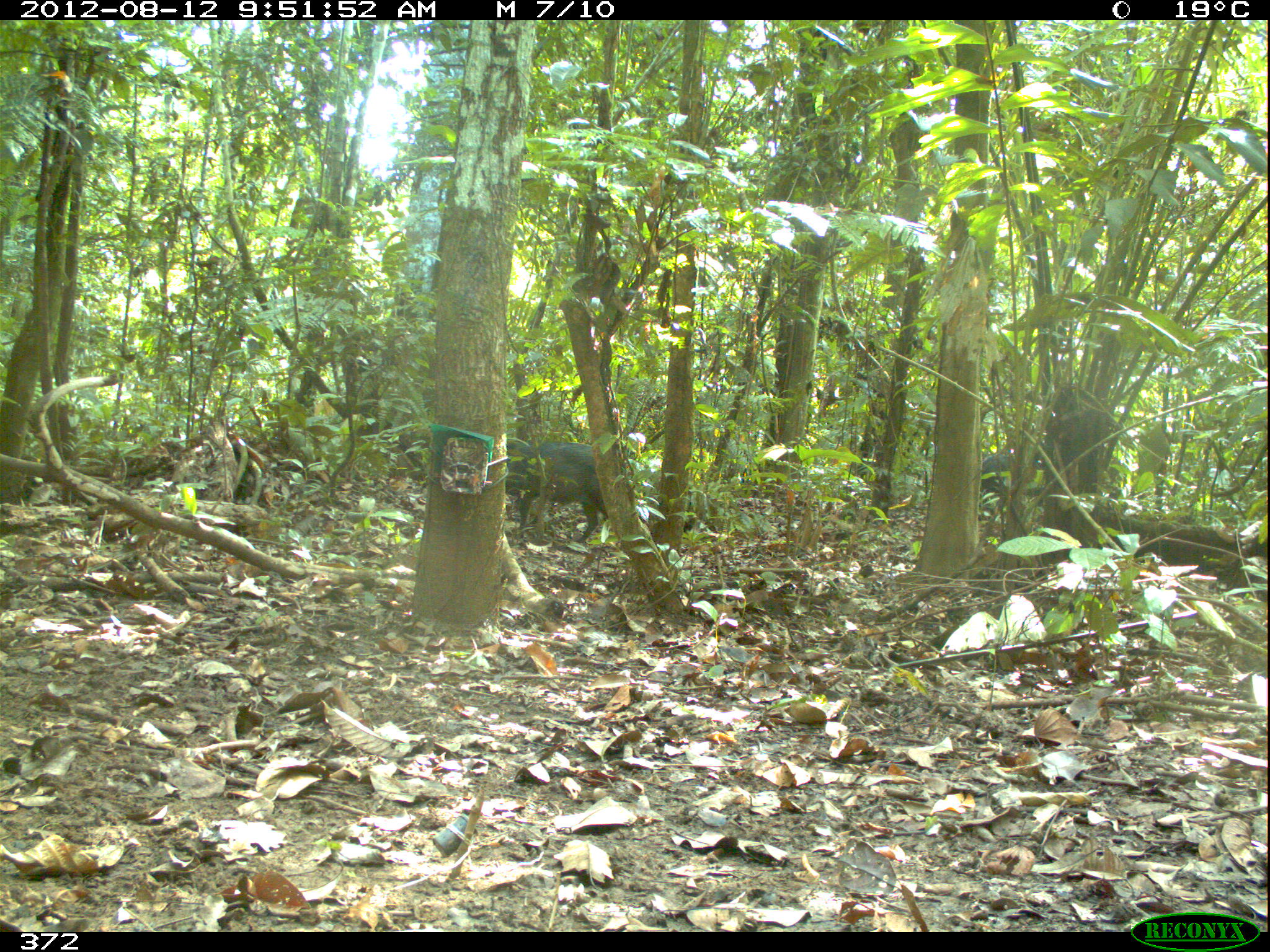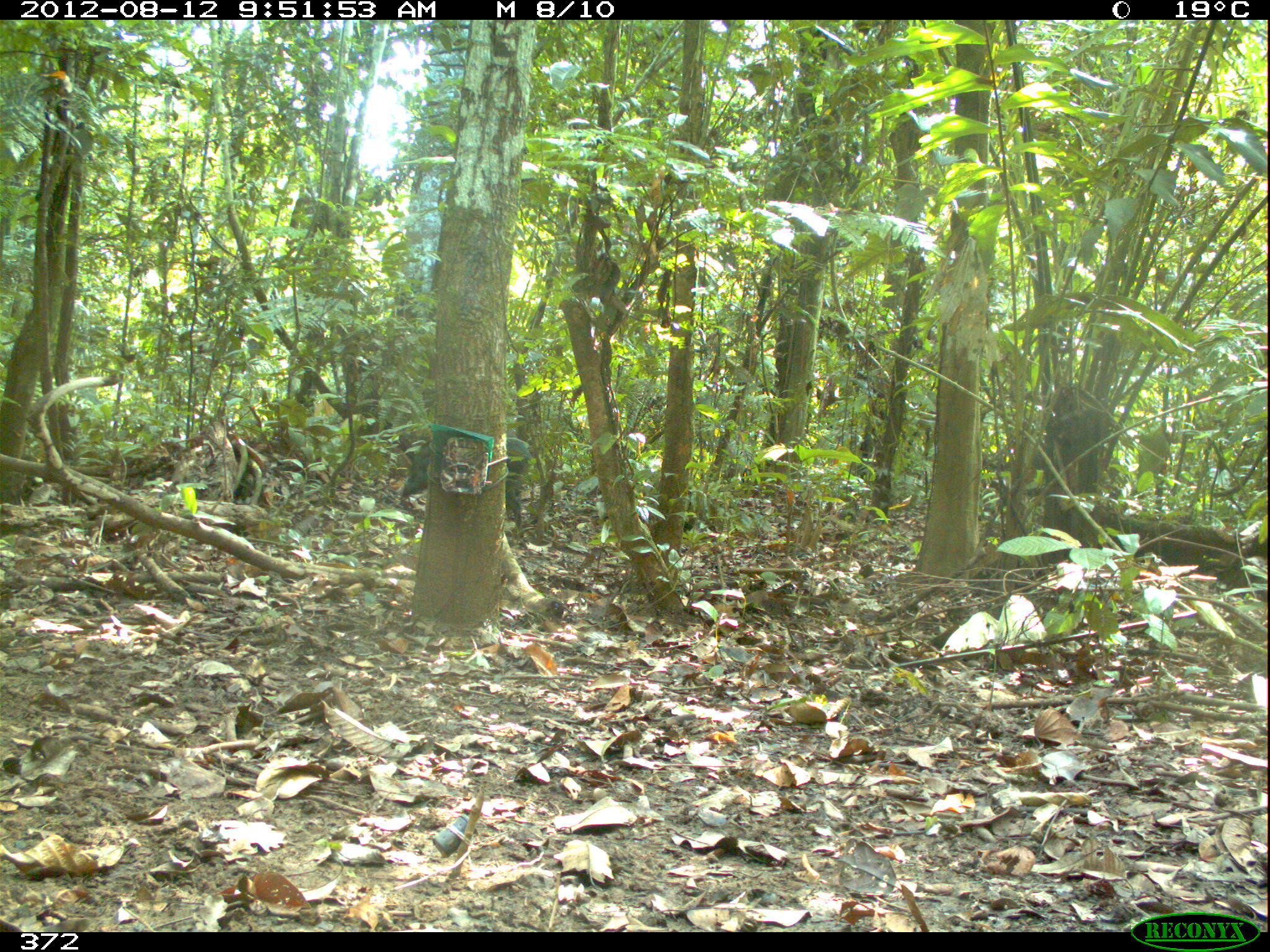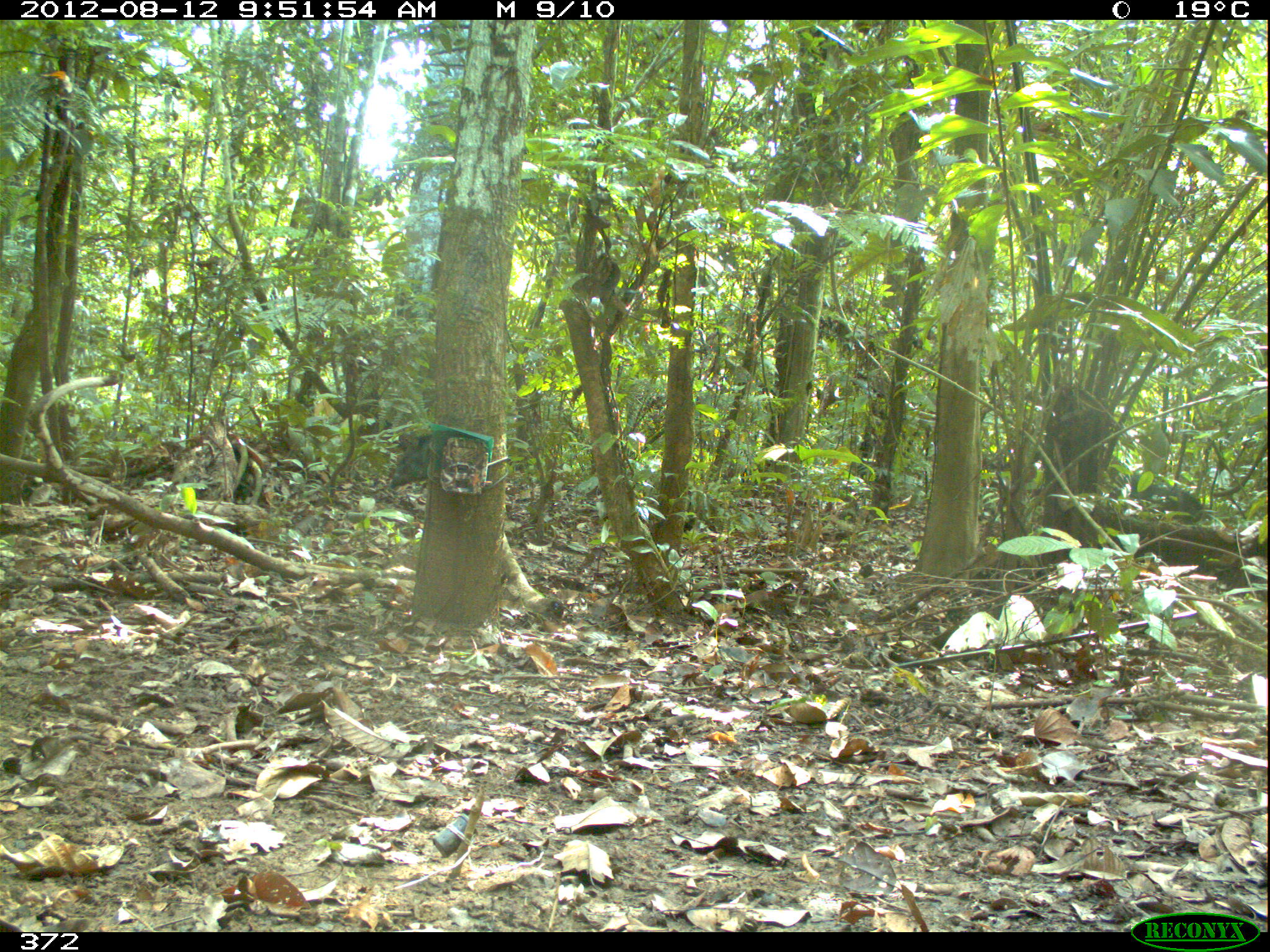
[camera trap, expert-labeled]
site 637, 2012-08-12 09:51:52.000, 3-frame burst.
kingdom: Animalia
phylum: Chordata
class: Mammalia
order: Artiodactyla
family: Tayassuidae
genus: Pecari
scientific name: Pecari tajacu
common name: collared peccary